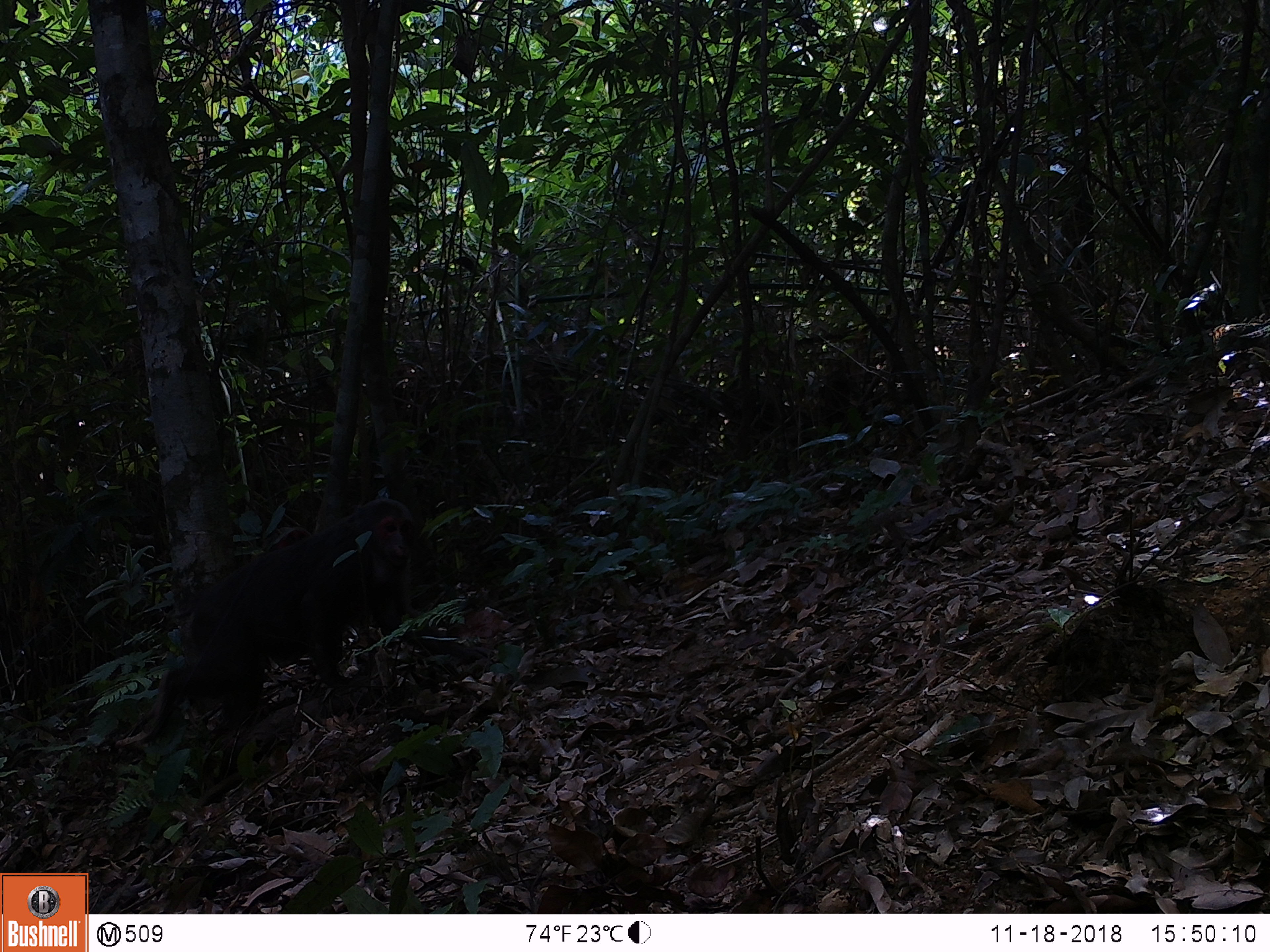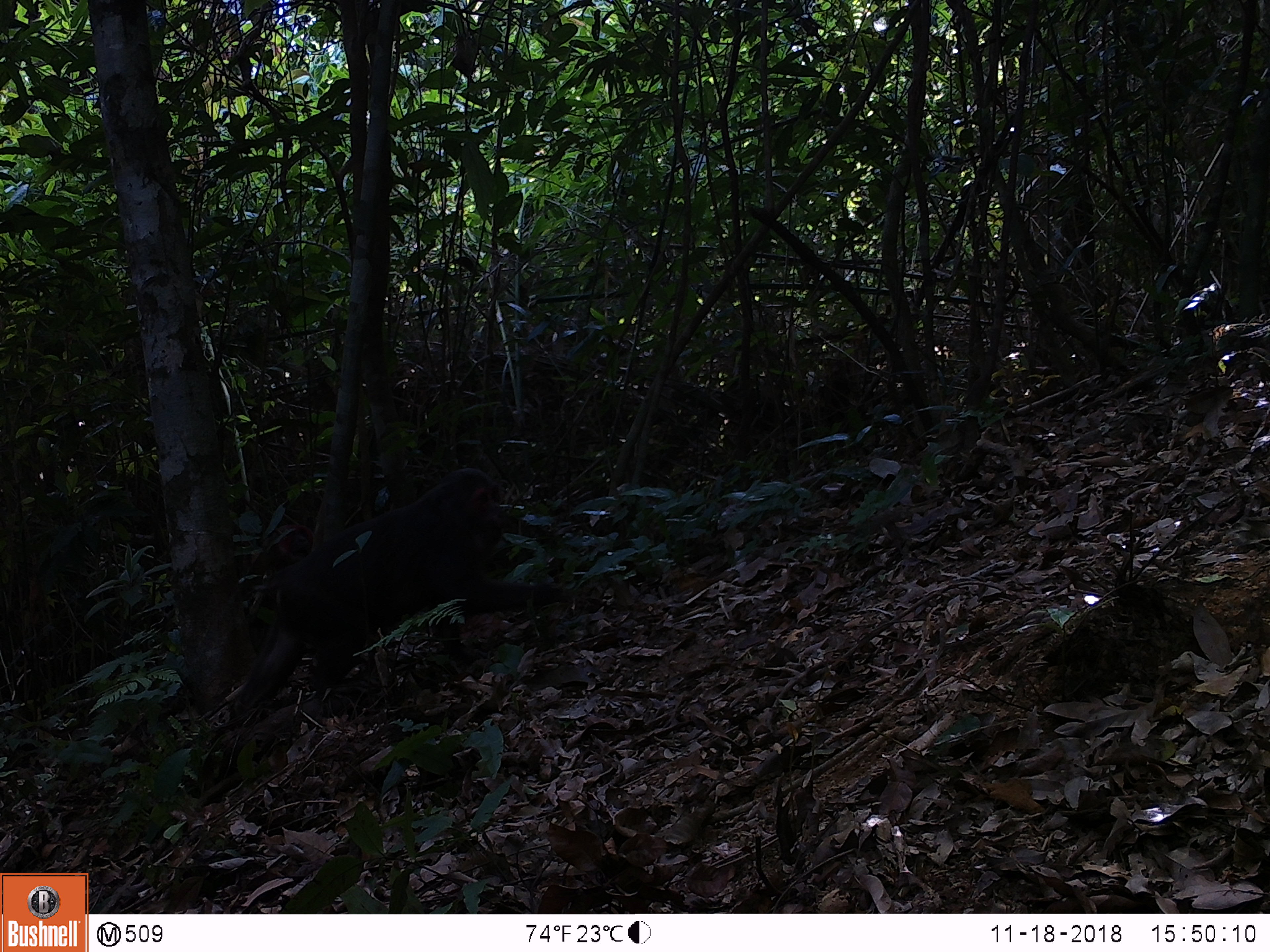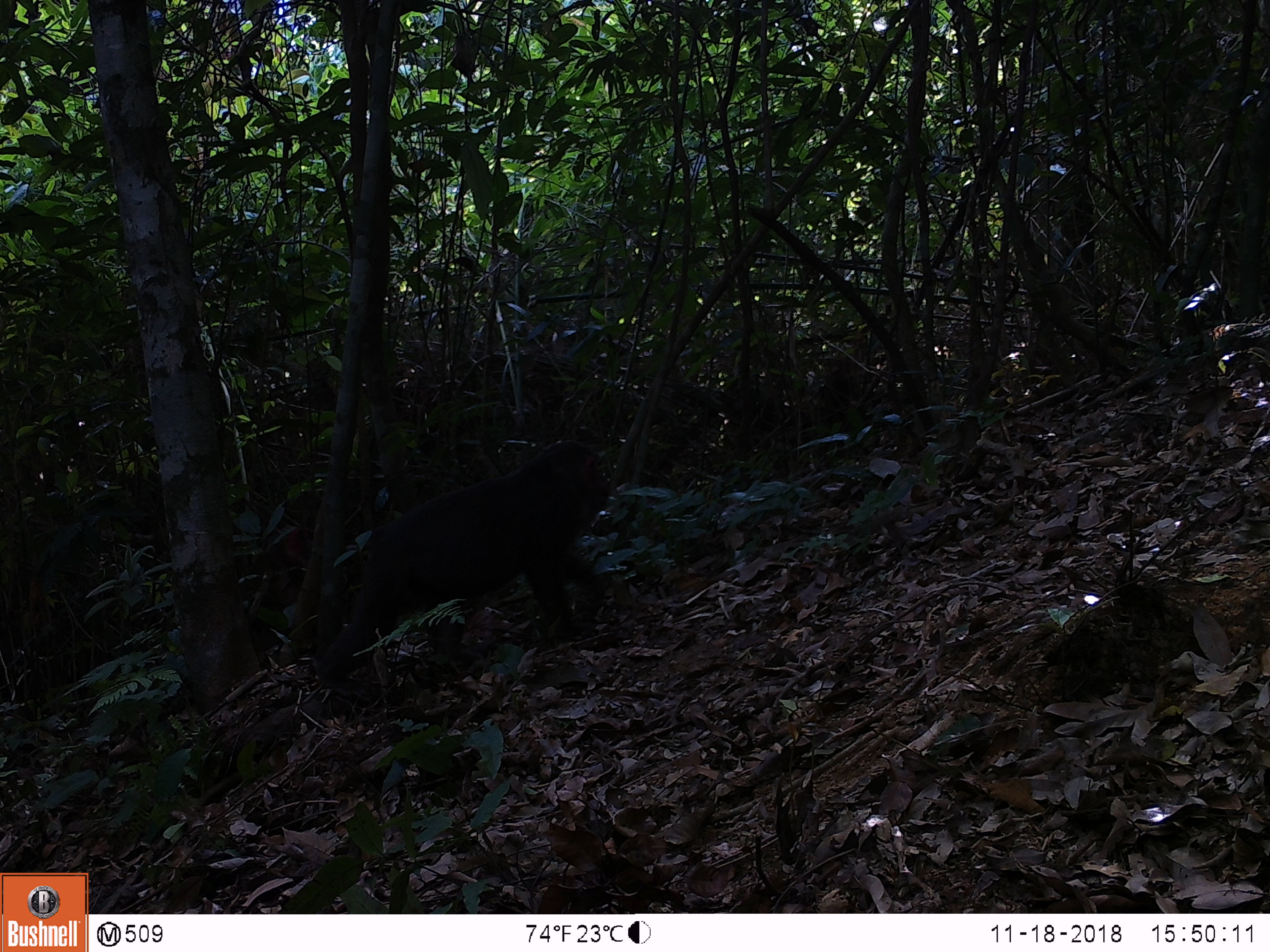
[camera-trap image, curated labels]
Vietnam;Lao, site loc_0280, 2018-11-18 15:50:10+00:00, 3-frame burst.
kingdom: Animalia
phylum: Chordata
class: Mammalia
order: Primates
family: Cercopithecidae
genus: Macaca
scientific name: Macaca arctoides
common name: stump-tailed macaque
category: stump tailed macaque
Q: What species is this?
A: Stump tailed macaque (stump-tailed macaque) (Macaca arctoides).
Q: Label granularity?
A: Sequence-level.